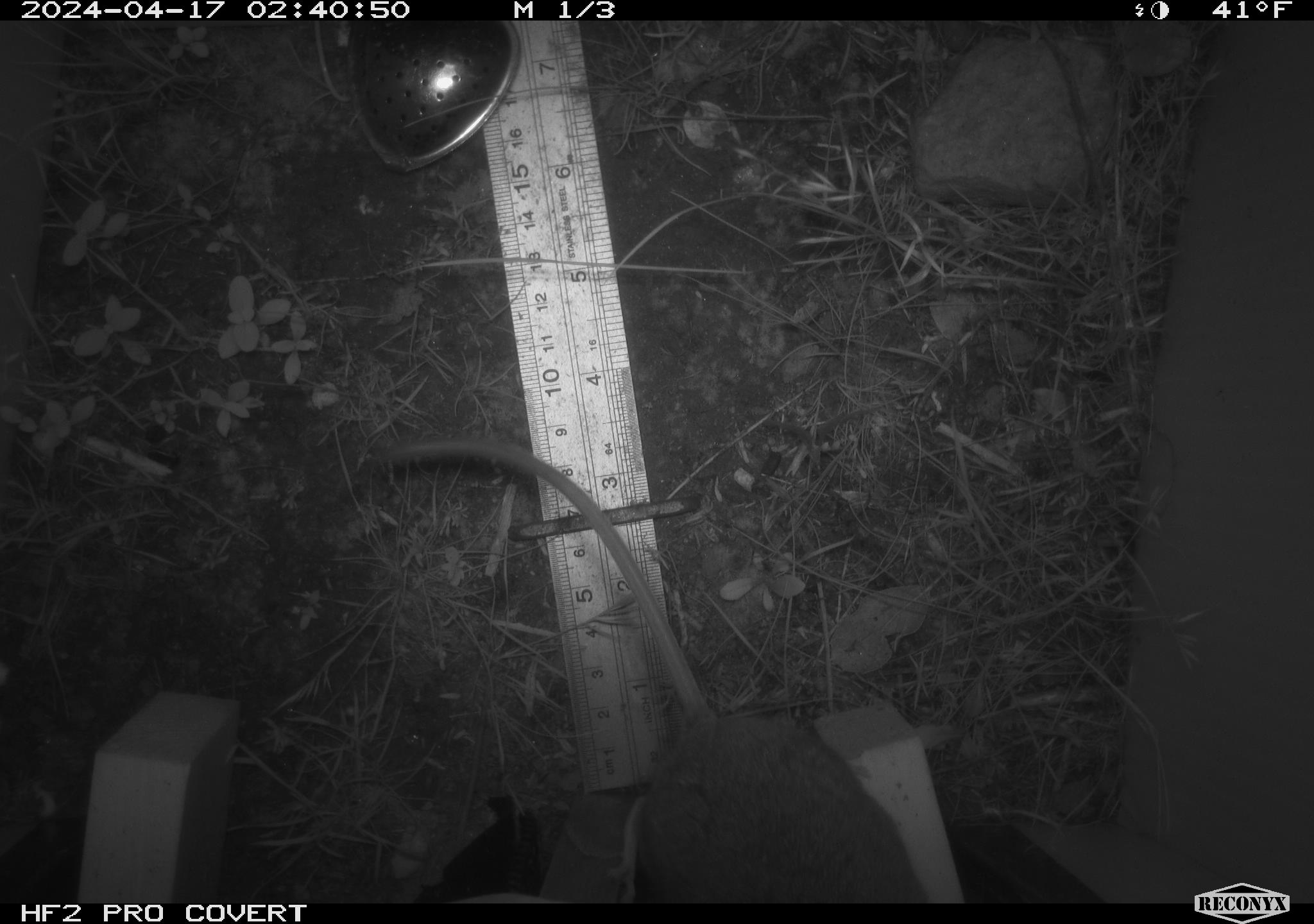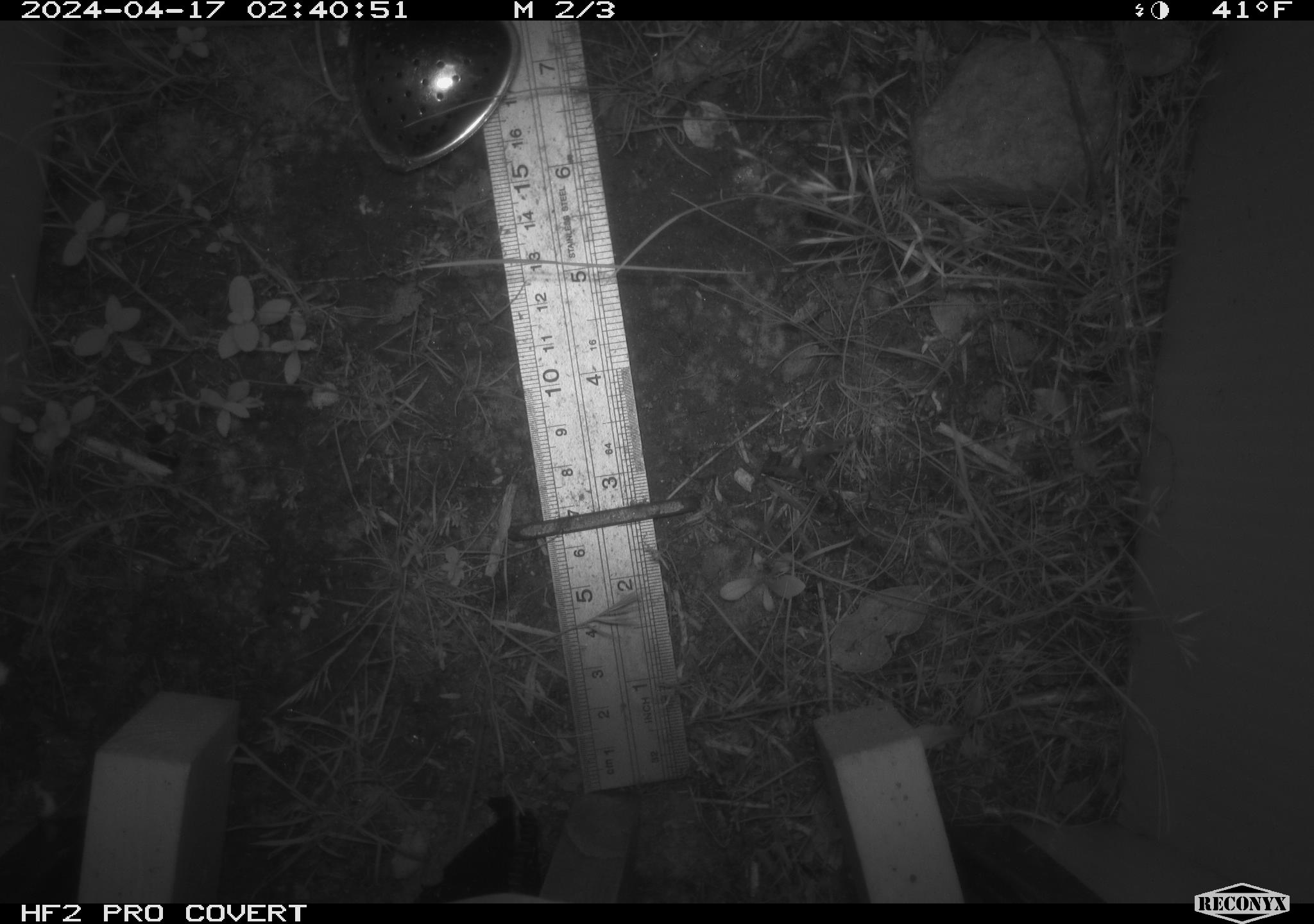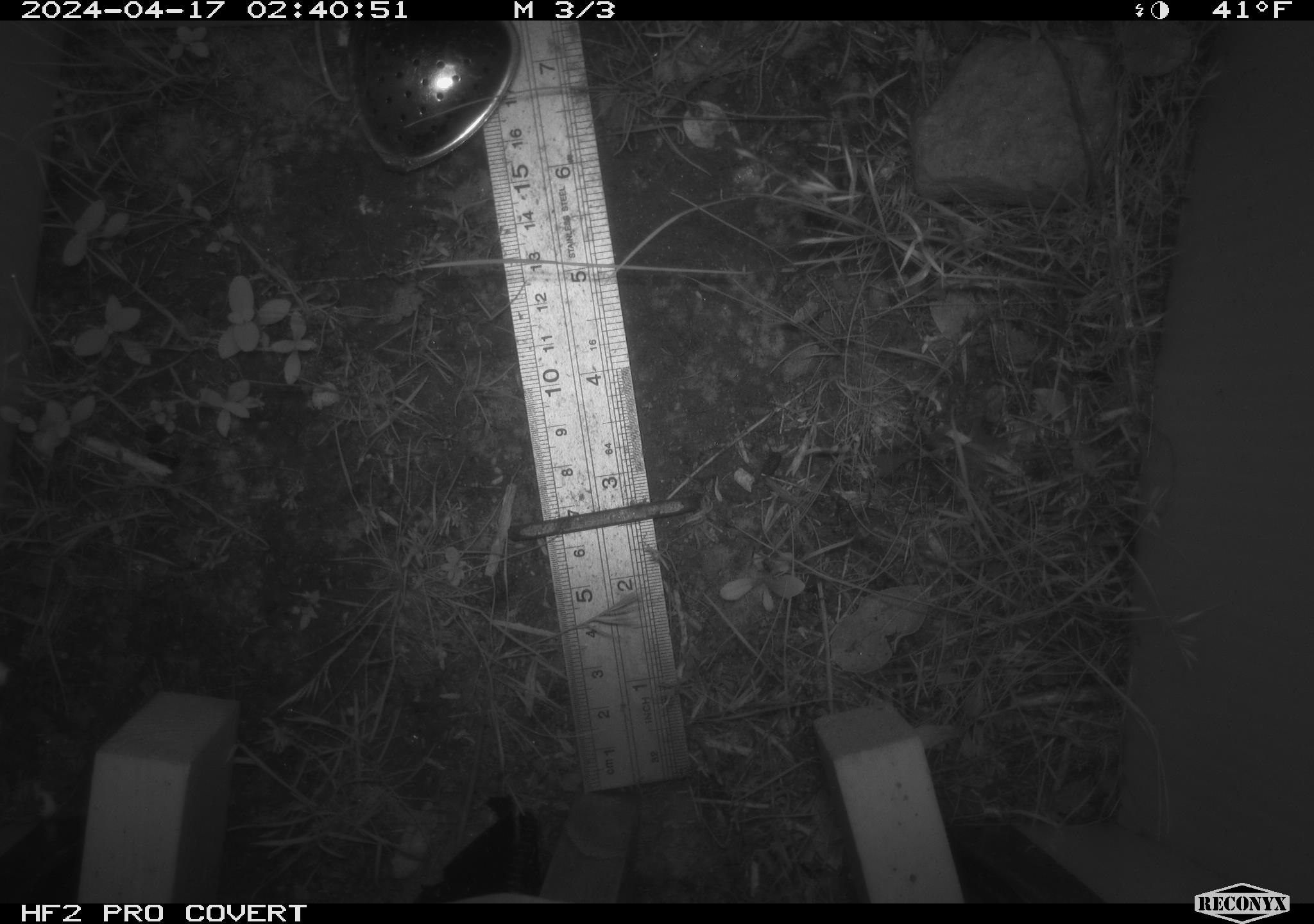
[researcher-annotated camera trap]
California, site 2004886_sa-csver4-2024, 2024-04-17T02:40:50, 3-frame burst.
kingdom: Animalia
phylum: Chordata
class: Mammalia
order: Rodentia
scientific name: Rodentia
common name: mouse species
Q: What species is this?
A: Mouse species (Rodentia).